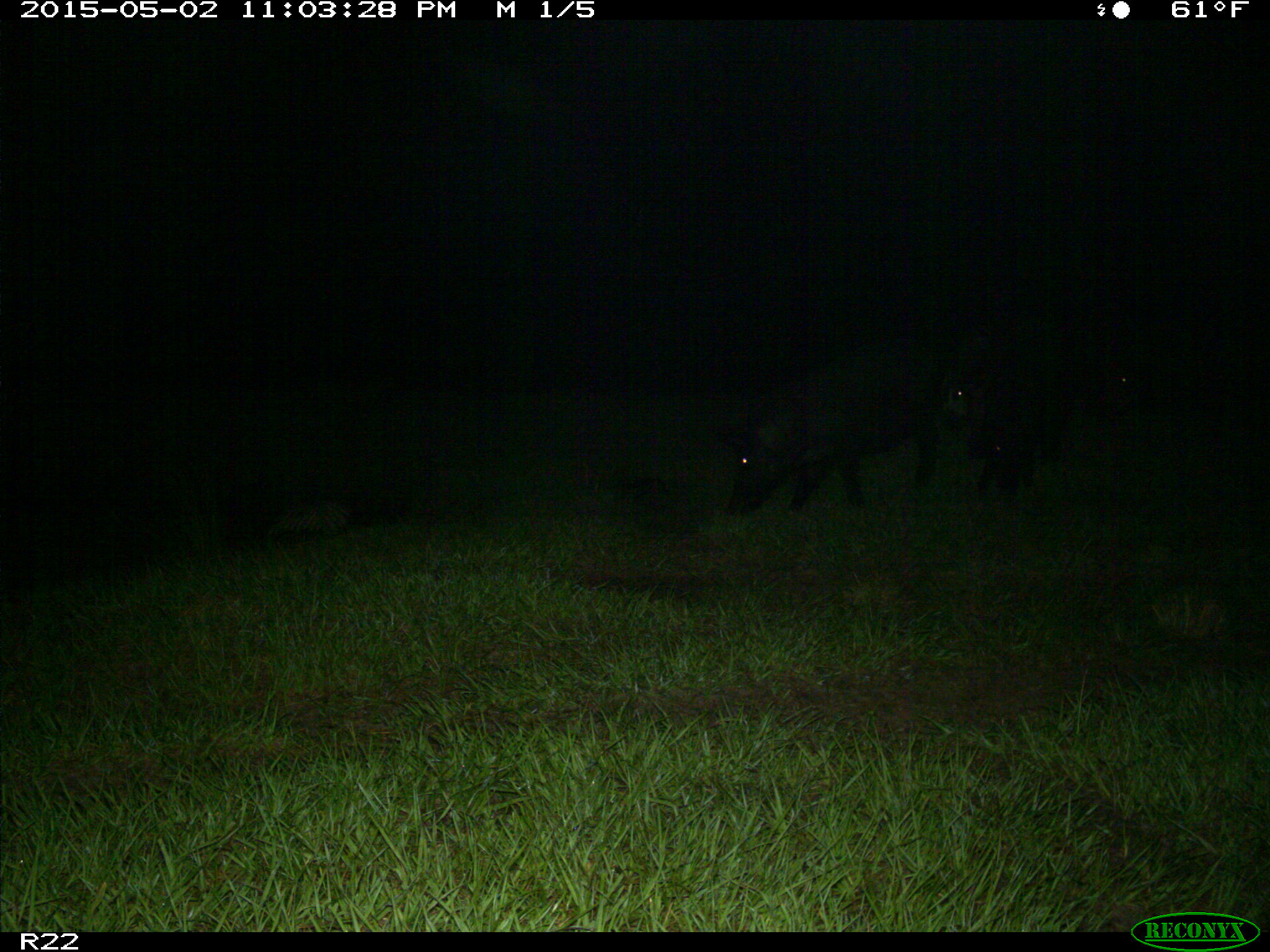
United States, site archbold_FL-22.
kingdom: Animalia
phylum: Chordata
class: Mammalia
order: Artiodactyla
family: Suidae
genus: Sus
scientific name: Sus scrofa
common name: wild boar